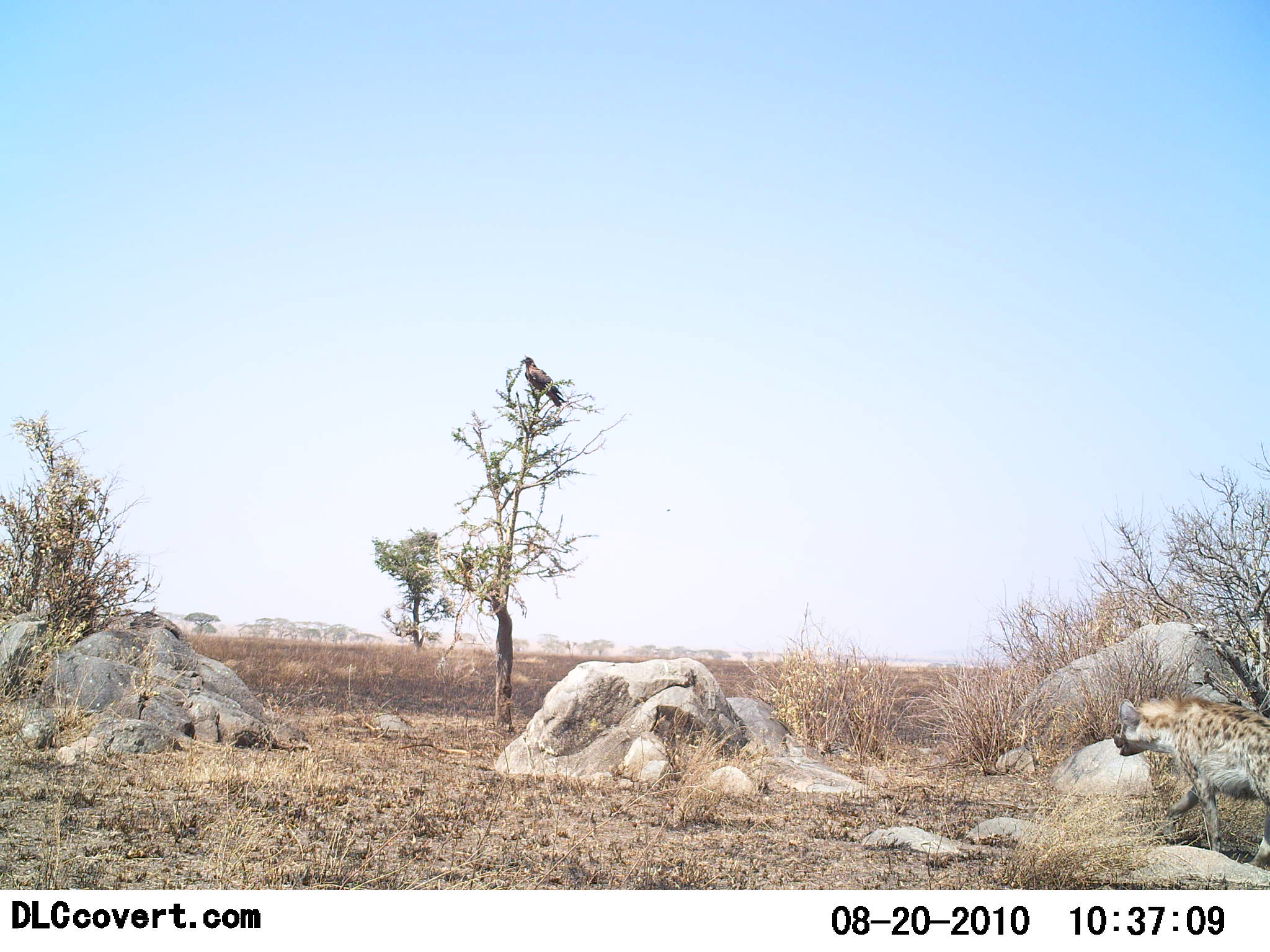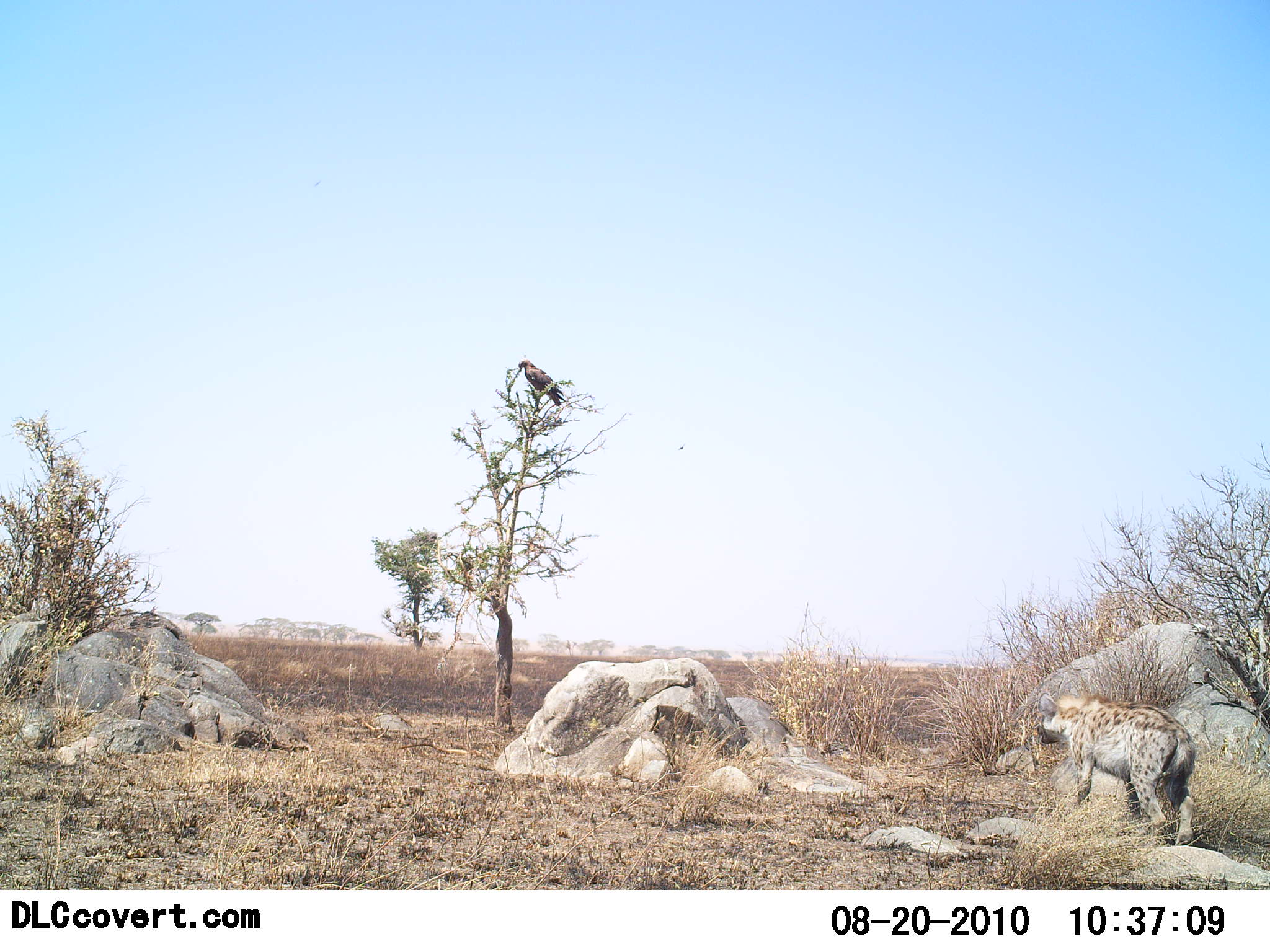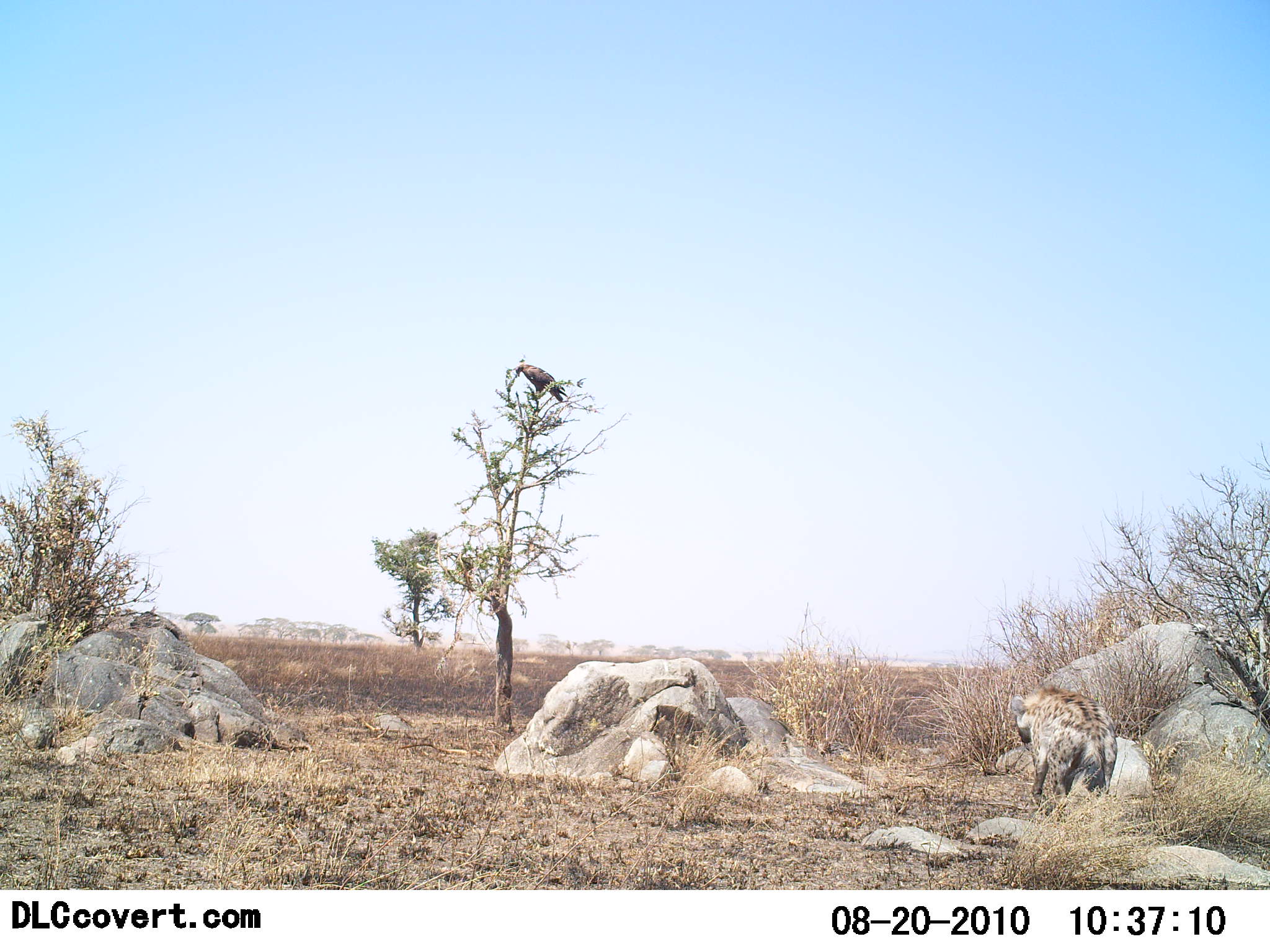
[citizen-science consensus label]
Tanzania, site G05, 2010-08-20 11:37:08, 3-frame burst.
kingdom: Animalia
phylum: Chordata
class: Mammalia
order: Carnivora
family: Hyaenidae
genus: Crocuta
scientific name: Crocuta crocuta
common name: spotted hyena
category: hyenaspotted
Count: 1.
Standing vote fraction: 21%.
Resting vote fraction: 0%.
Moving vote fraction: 79%.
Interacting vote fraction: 0%.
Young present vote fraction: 0%.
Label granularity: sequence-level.